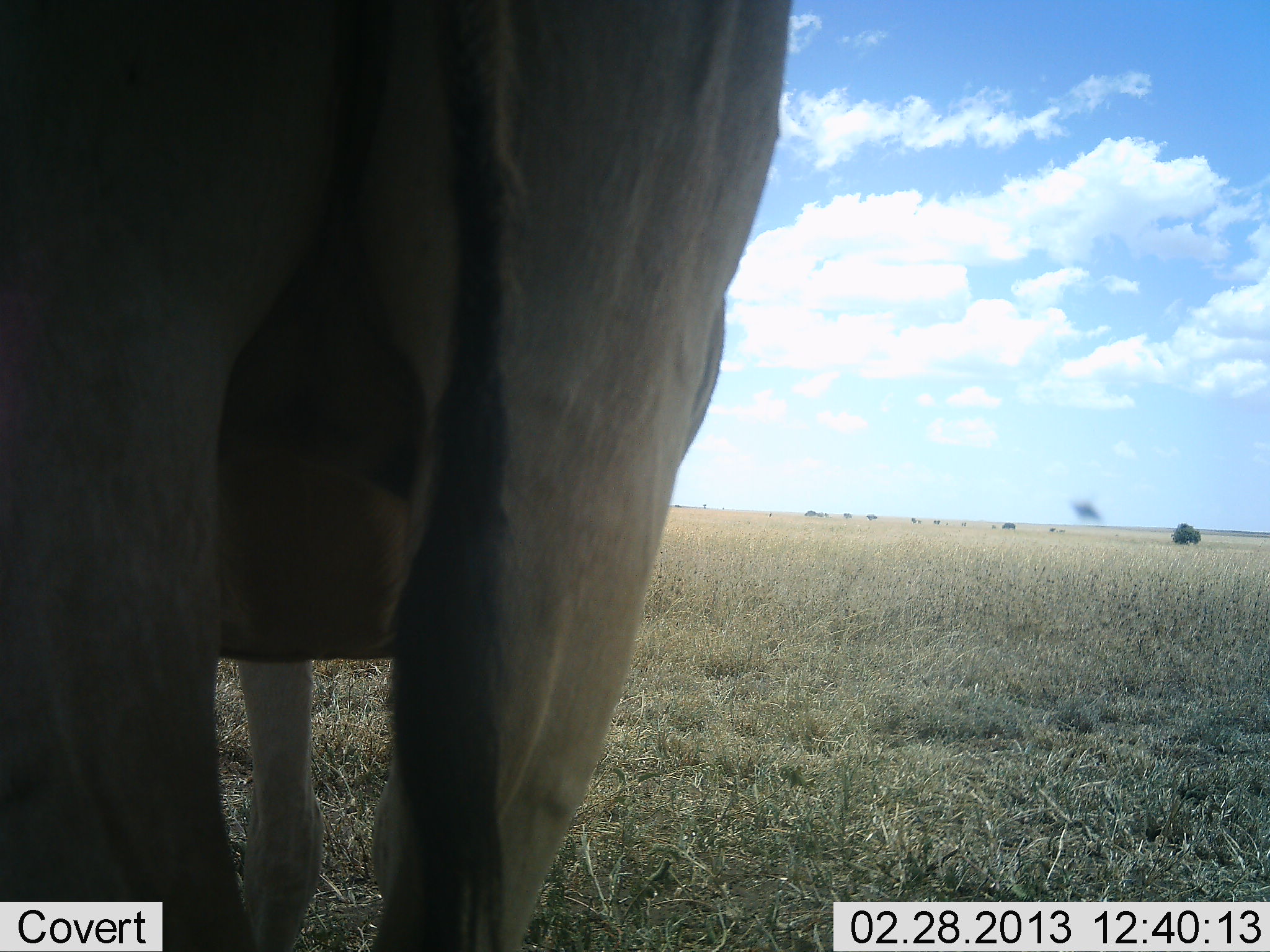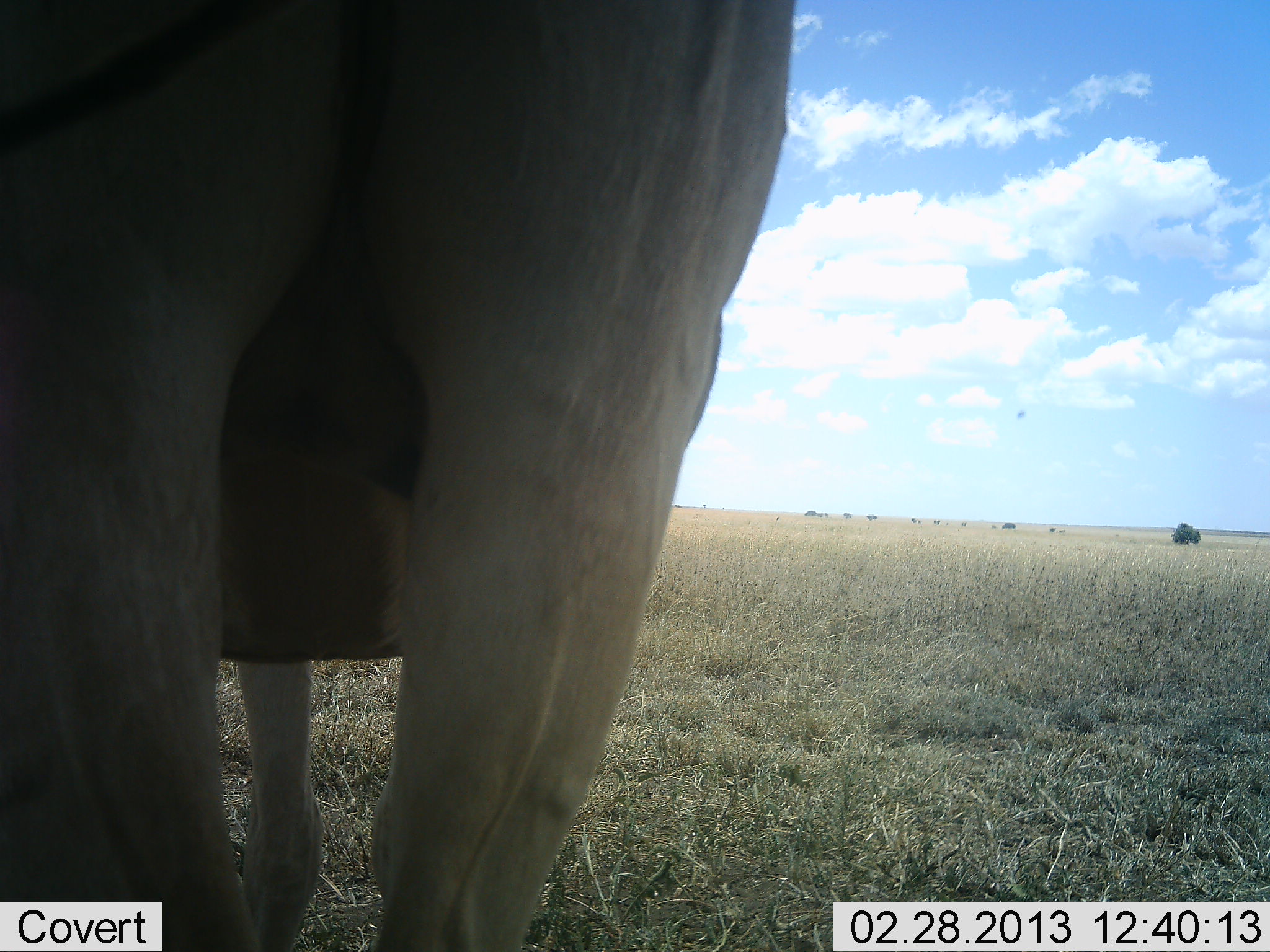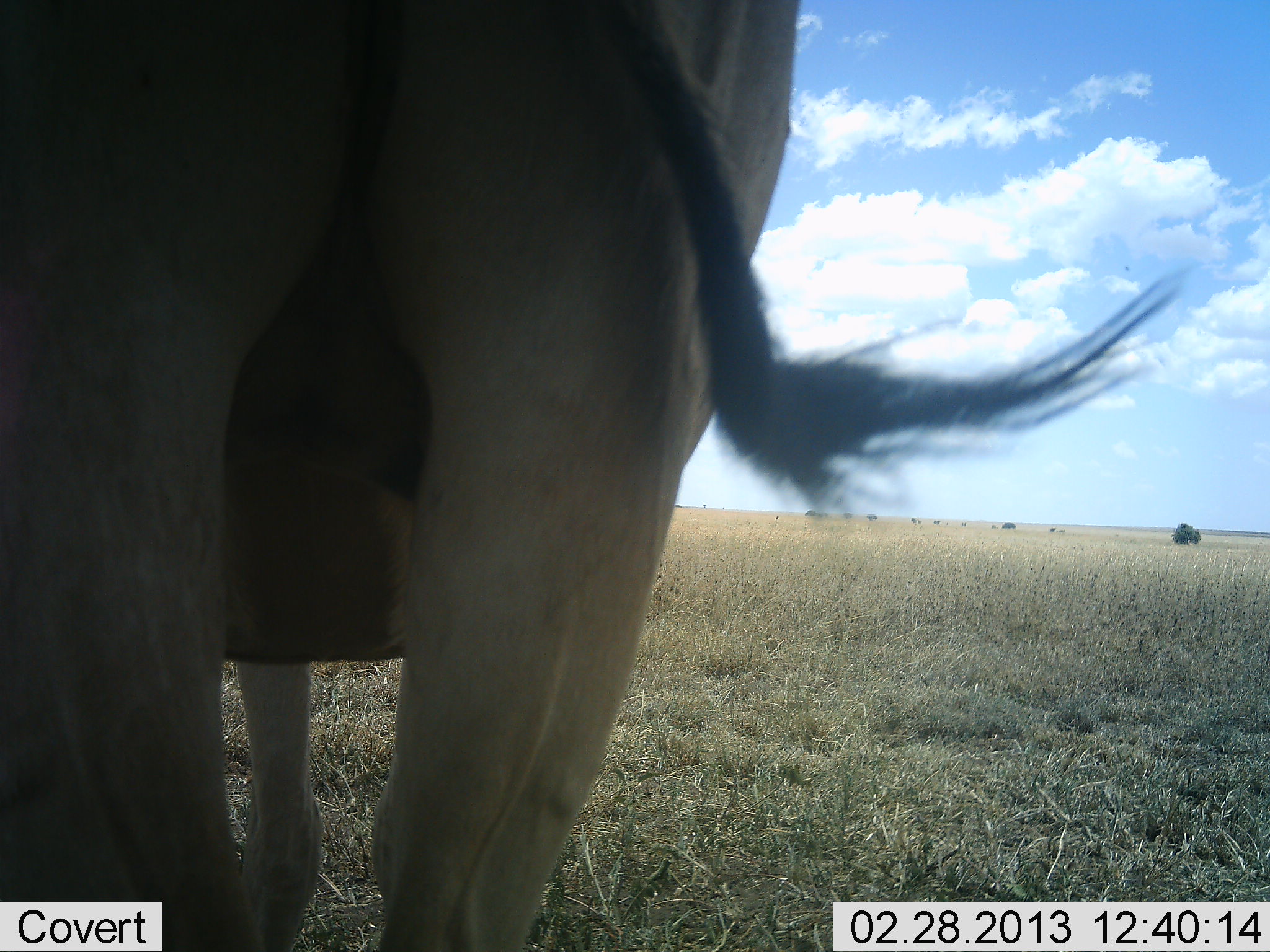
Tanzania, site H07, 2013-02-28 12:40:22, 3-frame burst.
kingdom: Animalia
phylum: Chordata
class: Mammalia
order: Artiodactyla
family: Bovidae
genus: Tragelaphus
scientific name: Tragelaphus oryx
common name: eland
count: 1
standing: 94%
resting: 0%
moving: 6%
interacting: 0%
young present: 0%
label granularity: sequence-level